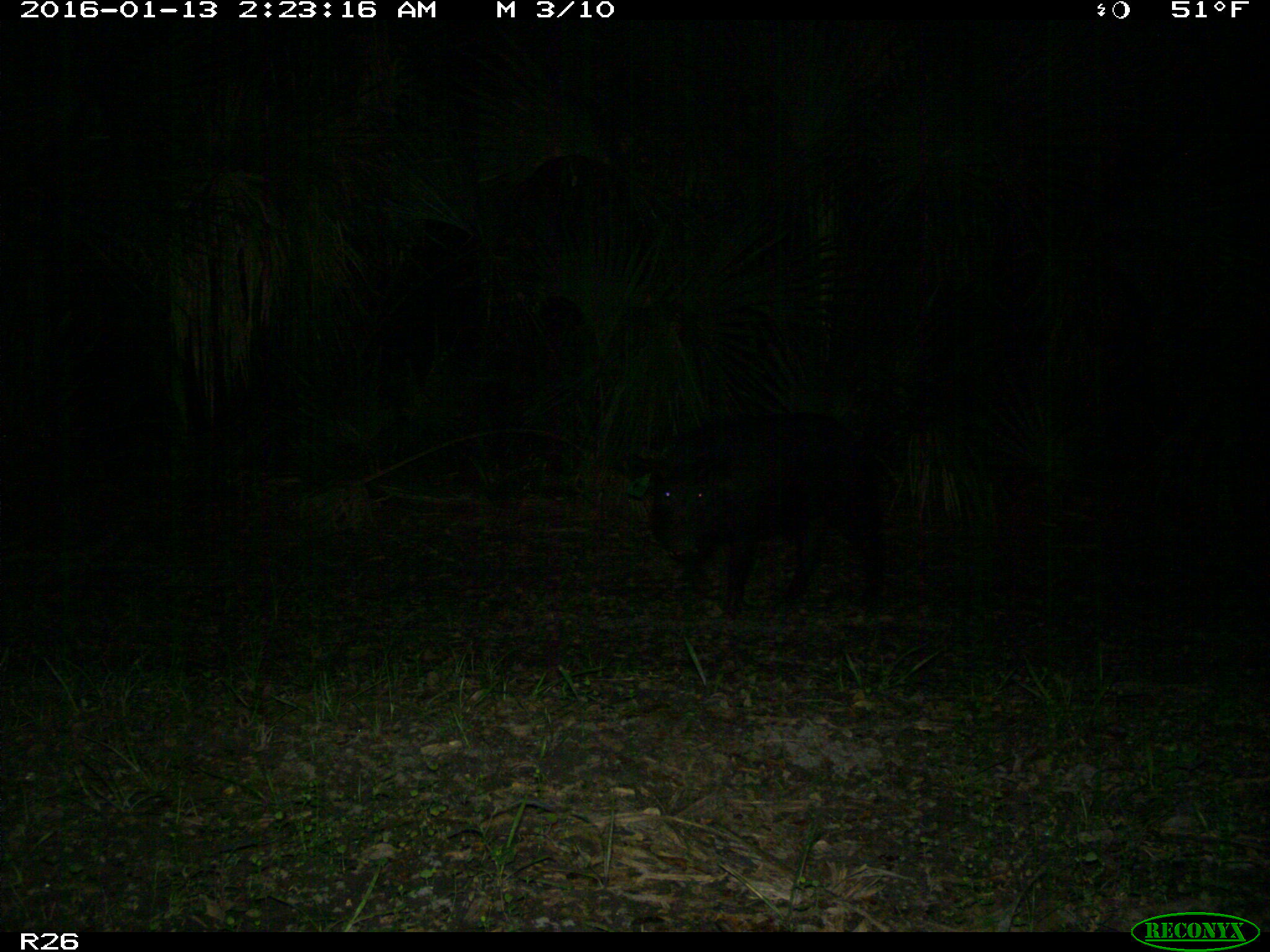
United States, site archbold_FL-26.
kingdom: Animalia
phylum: Chordata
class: Mammalia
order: Artiodactyla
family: Suidae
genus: Sus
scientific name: Sus scrofa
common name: wild boar